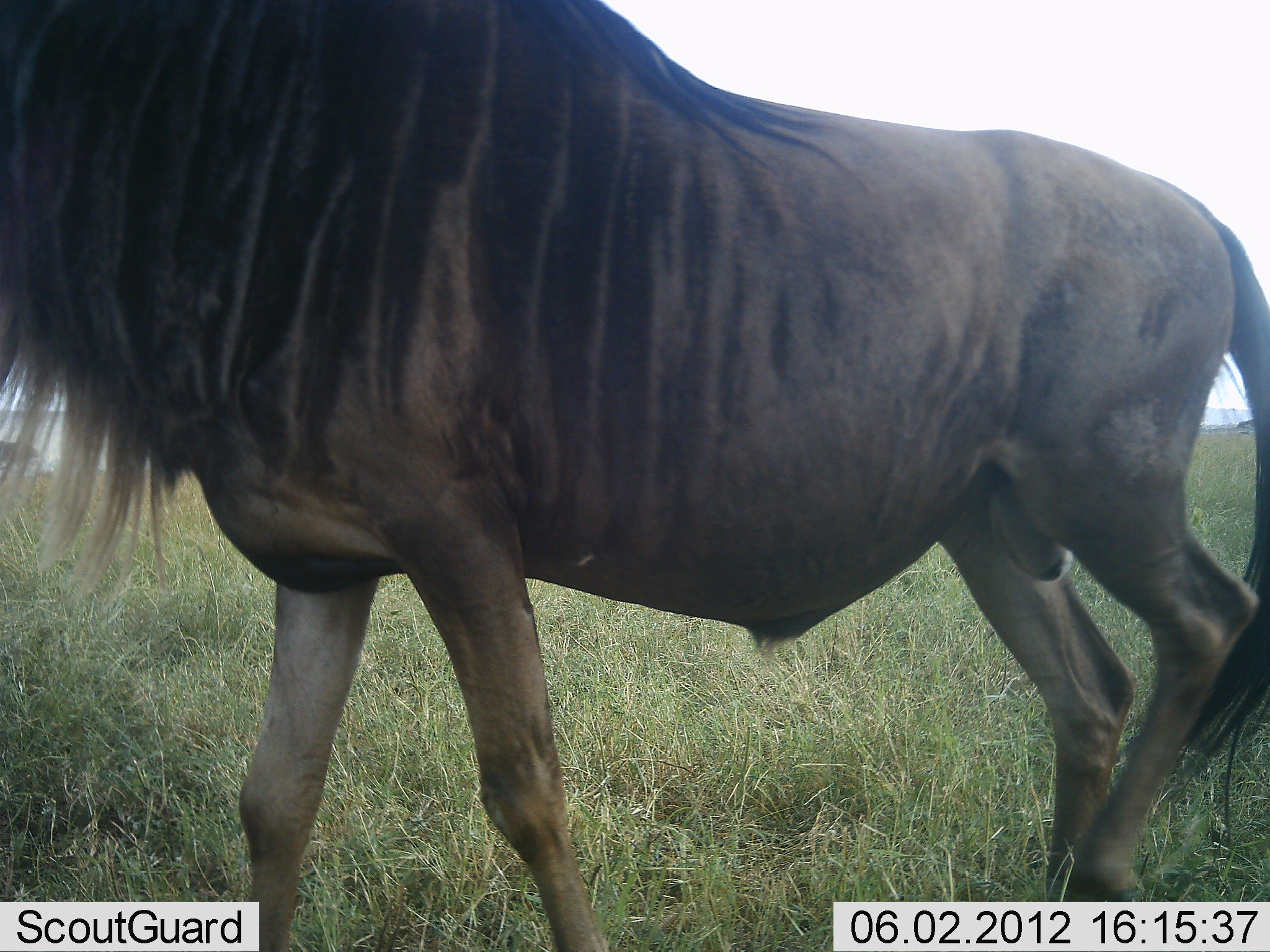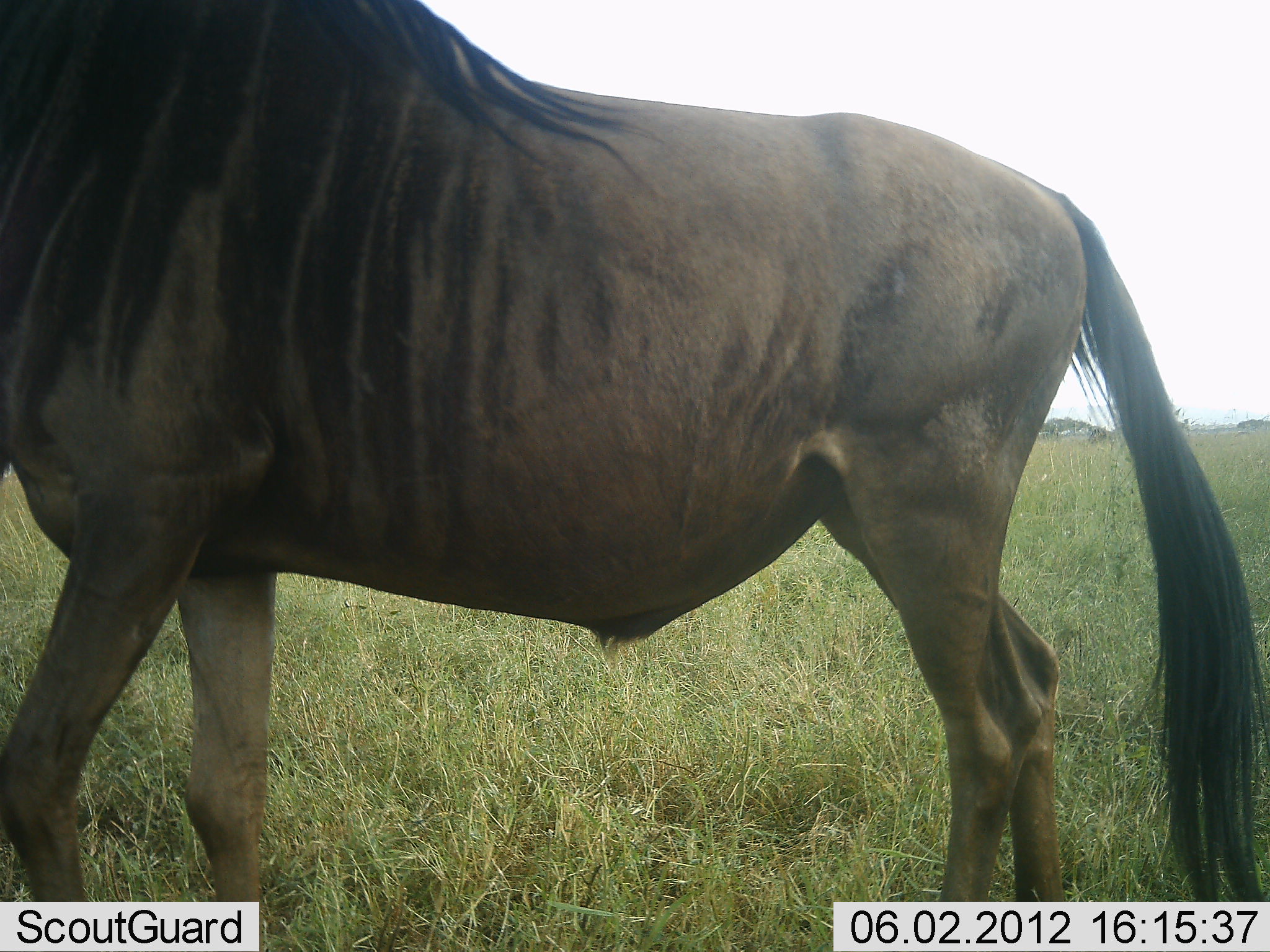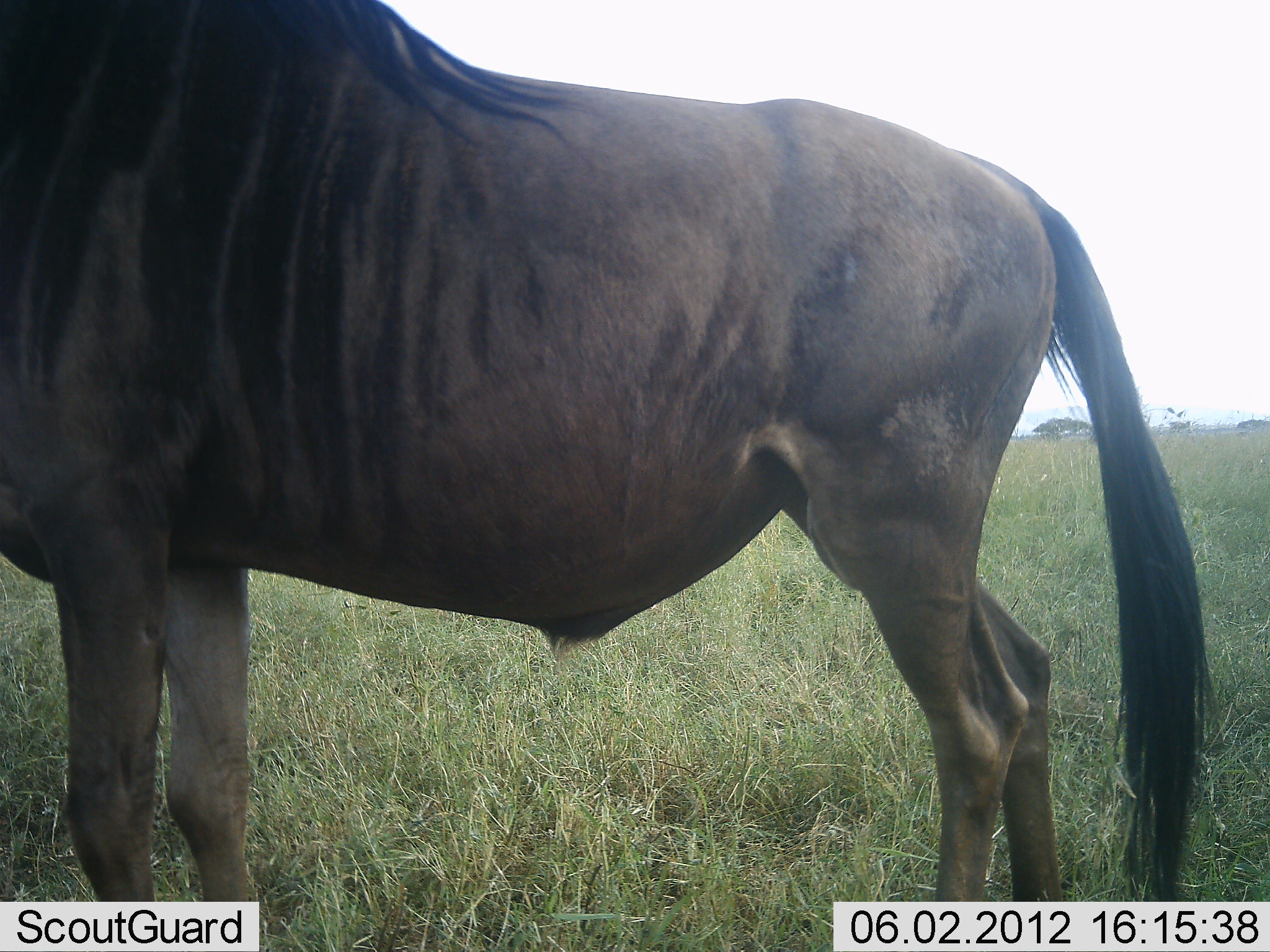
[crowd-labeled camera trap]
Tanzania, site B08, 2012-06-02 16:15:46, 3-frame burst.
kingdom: Animalia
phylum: Chordata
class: Mammalia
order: Artiodactyla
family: Bovidae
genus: Connochaetes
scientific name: Connochaetes taurinus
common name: blue wildebeest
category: wildebeest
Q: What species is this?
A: Wildebeest (blue wildebeest) (Connochaetes taurinus).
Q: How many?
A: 1.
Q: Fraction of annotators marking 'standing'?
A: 10%.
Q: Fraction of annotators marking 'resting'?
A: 0%.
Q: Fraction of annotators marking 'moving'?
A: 100%.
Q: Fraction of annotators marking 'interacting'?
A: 0%.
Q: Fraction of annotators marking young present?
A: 0%.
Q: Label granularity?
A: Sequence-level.